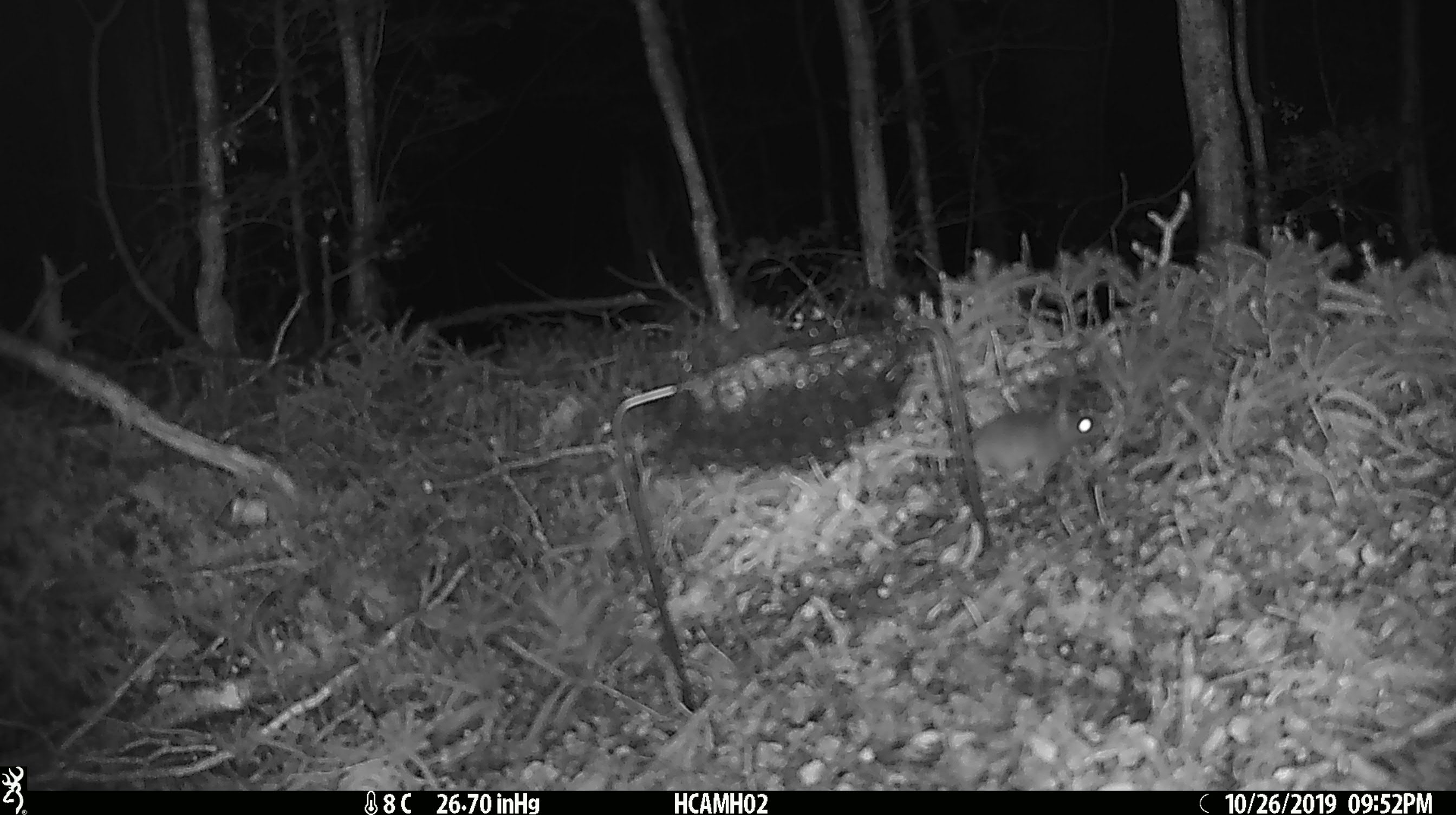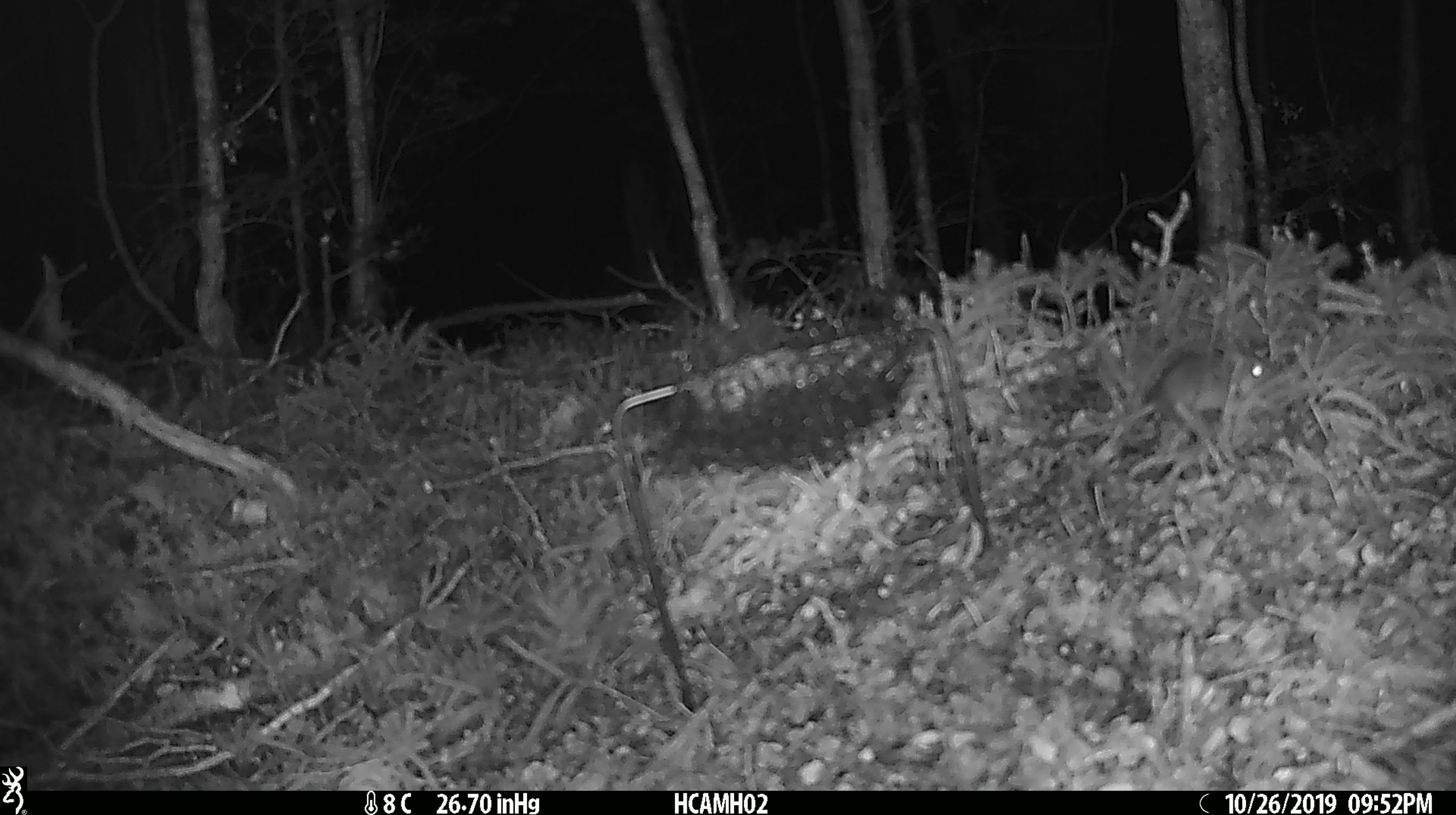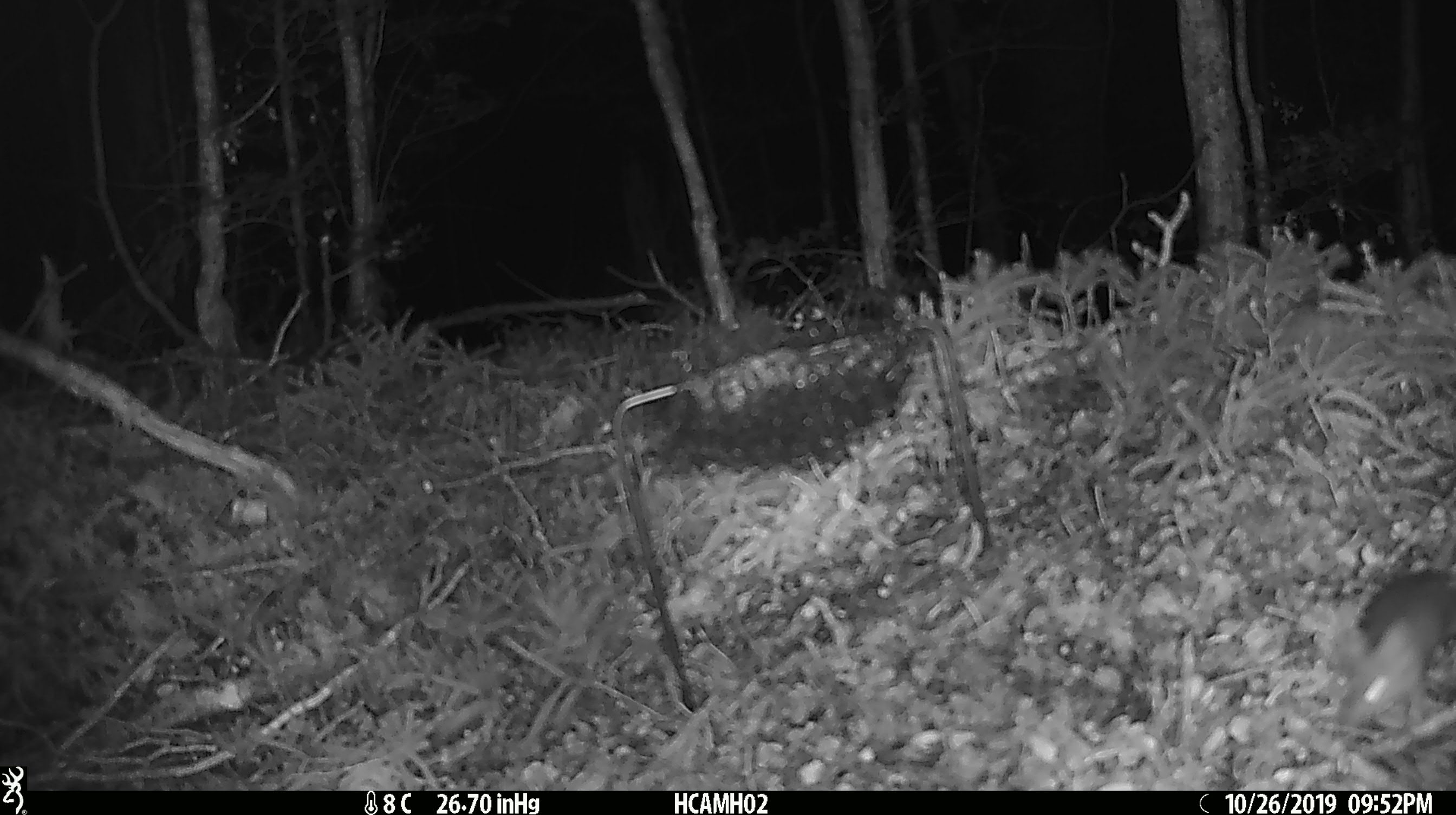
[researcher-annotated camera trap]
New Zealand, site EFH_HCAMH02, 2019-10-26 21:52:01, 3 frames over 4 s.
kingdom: Animalia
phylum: Chordata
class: Mammalia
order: Rodentia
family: Muridae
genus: Mus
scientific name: Mus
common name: mouse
Mouse (Mus).